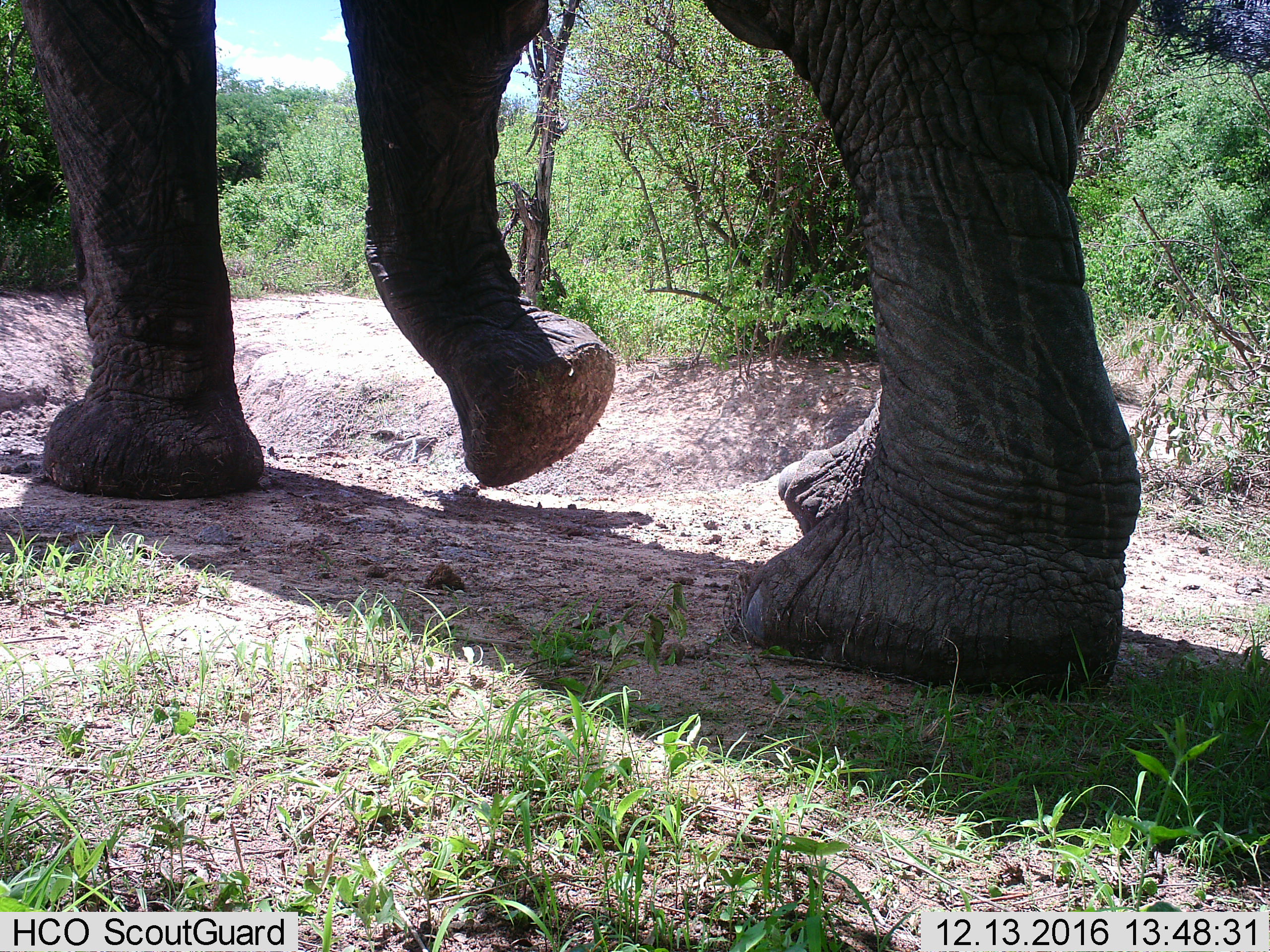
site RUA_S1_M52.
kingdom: Animalia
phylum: Chordata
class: Mammalia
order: Proboscidea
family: Elephantidae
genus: Loxodonta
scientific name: Loxodonta africana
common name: african bush elephant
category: elephant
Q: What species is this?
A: Elephant (african bush elephant) (Loxodonta africana).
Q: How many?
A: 1.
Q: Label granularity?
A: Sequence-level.